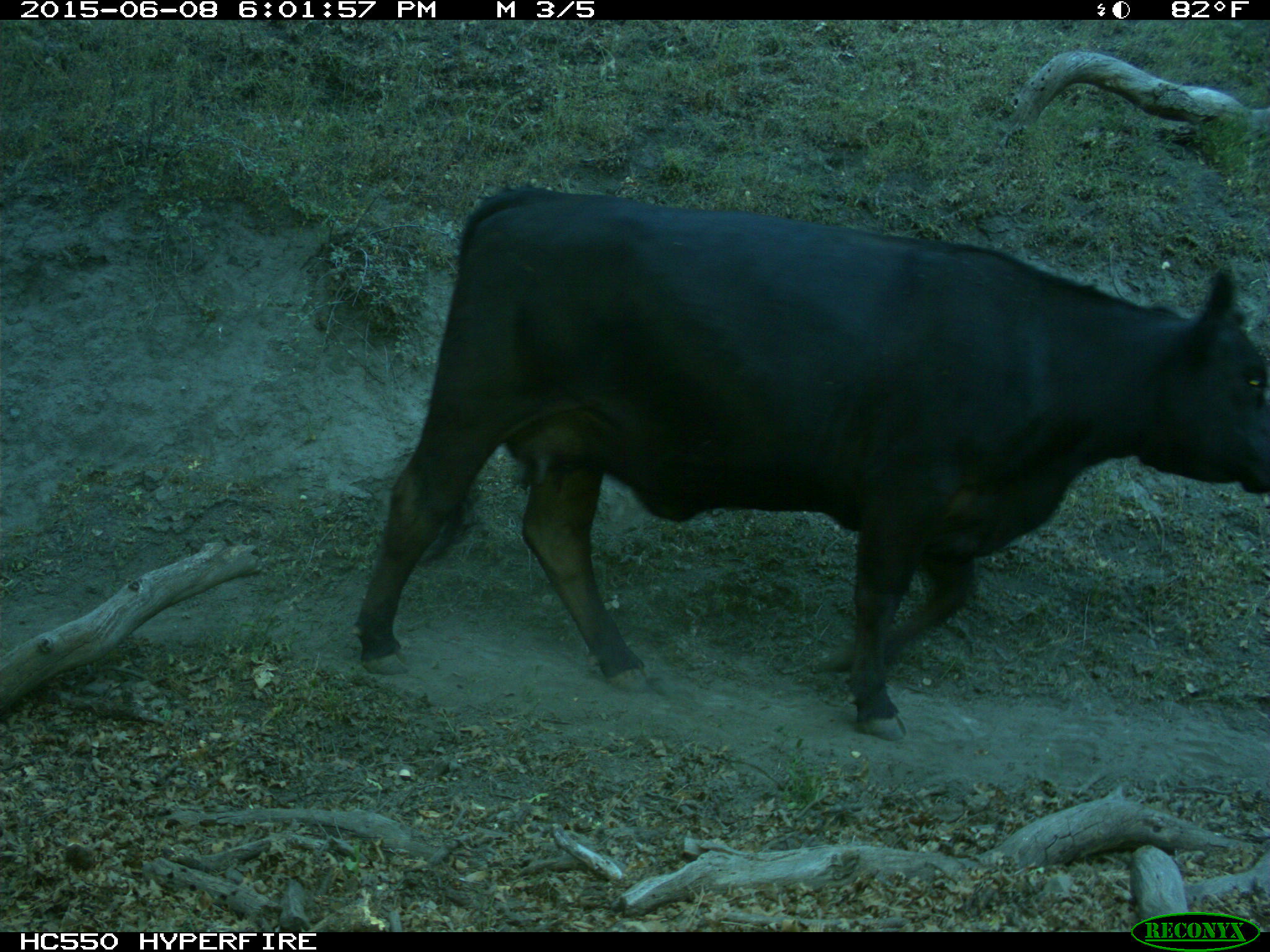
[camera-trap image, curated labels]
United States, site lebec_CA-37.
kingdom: Animalia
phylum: Chordata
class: Mammalia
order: Artiodactyla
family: Bovidae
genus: Bos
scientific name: Bos taurus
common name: domestic cow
Bos taurus (domestic cow).